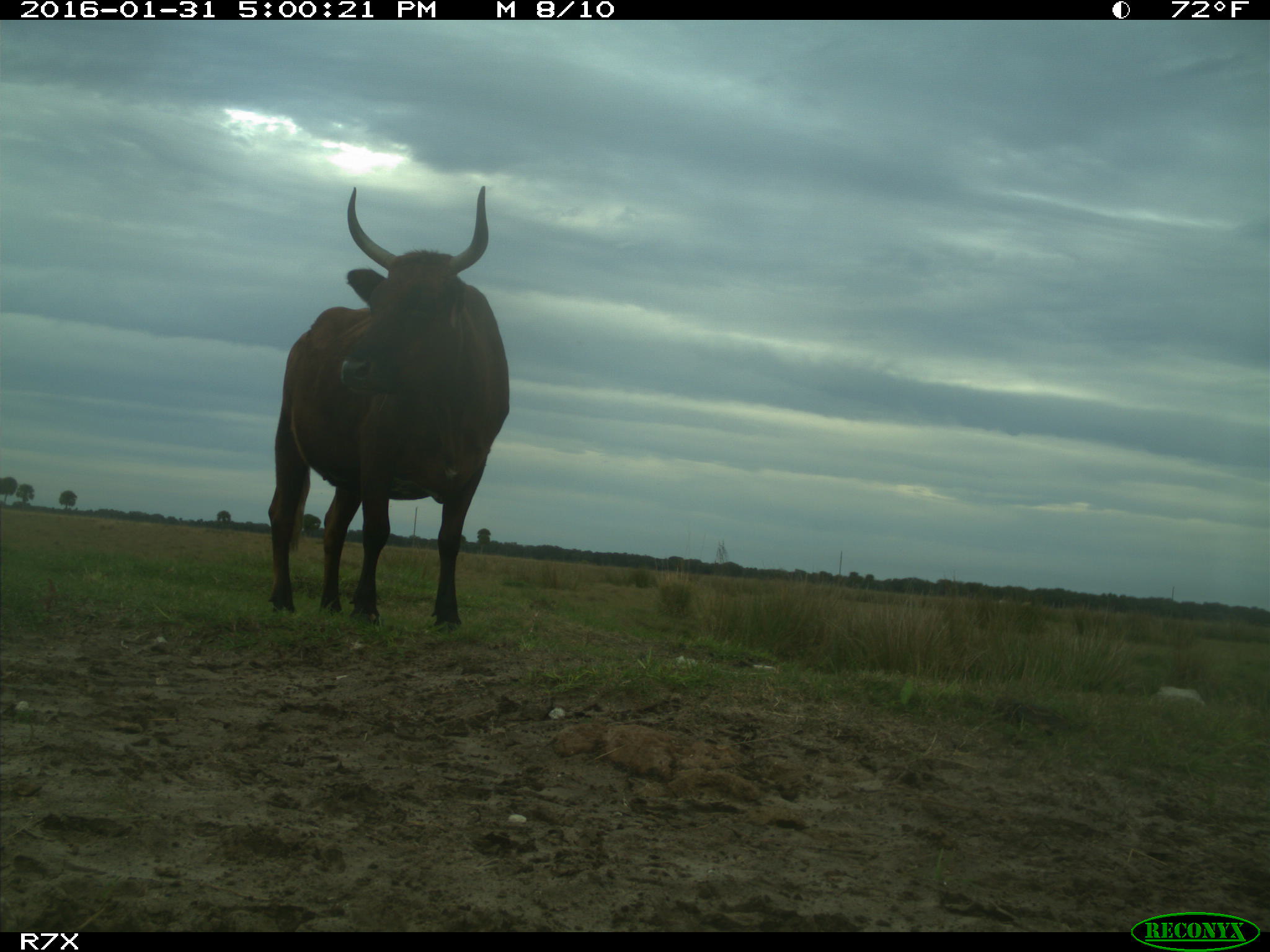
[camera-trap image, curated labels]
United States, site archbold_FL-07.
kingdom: Animalia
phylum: Chordata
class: Mammalia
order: Artiodactyla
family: Bovidae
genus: Bos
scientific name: Bos taurus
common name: domestic cow